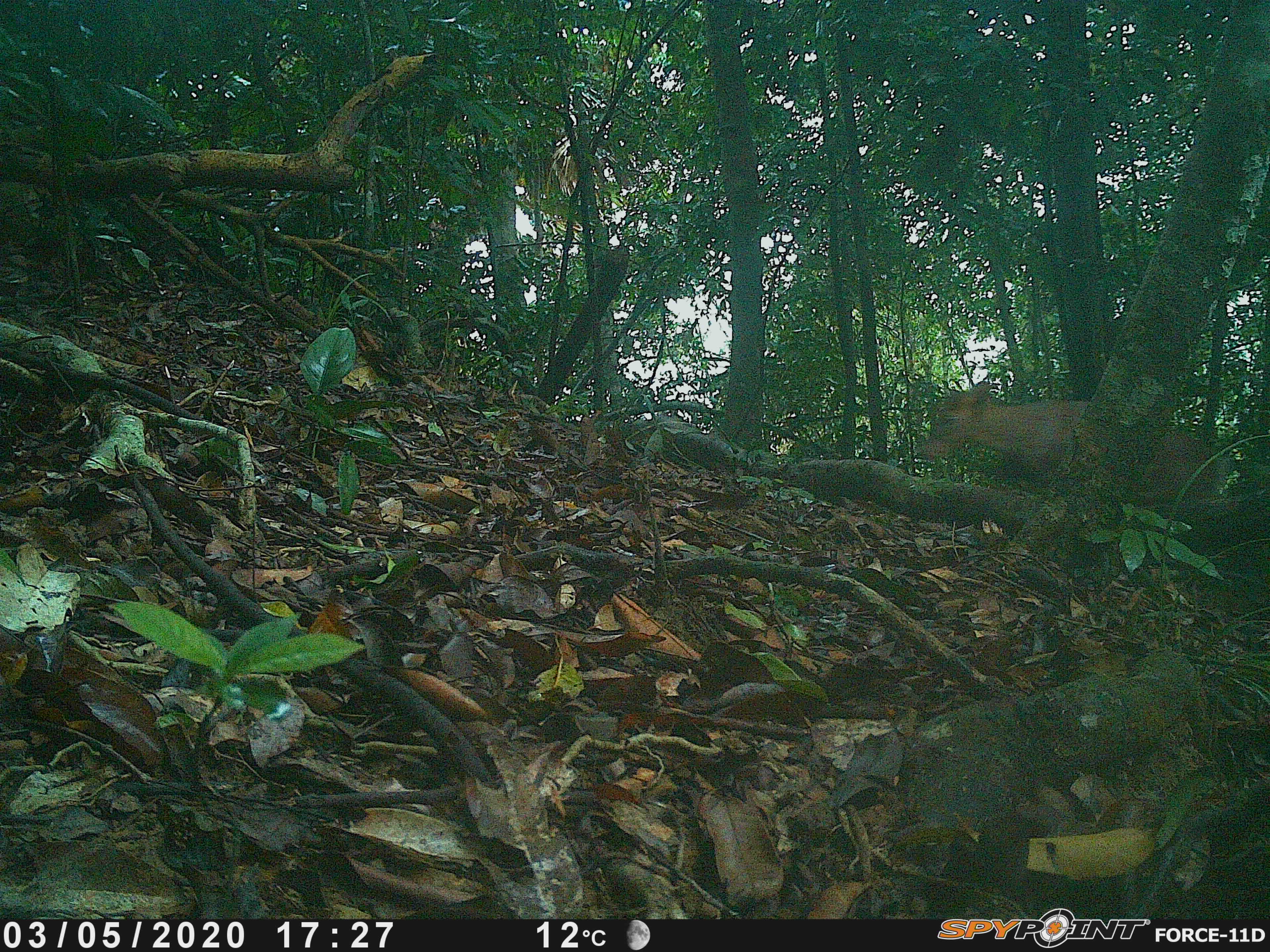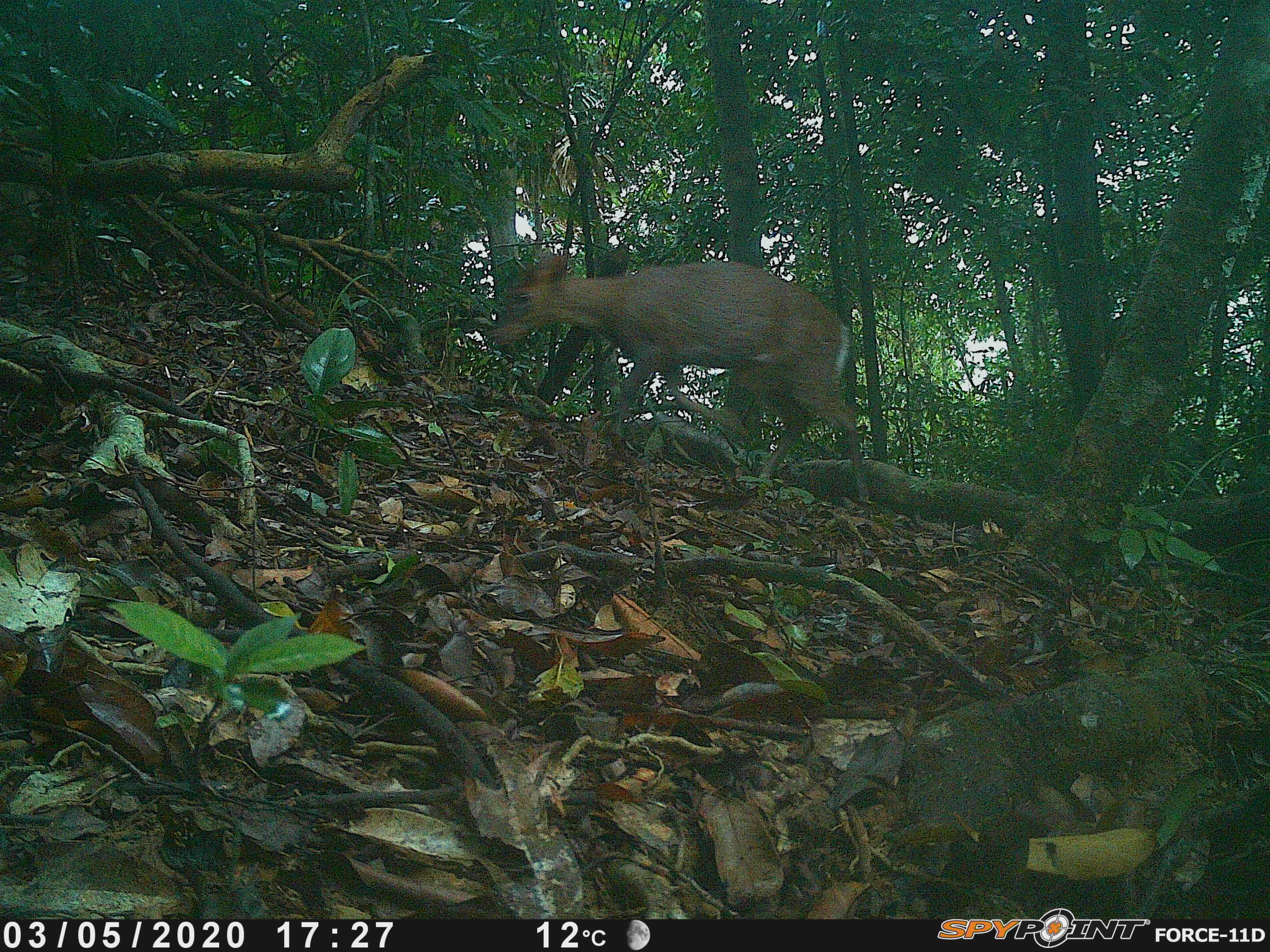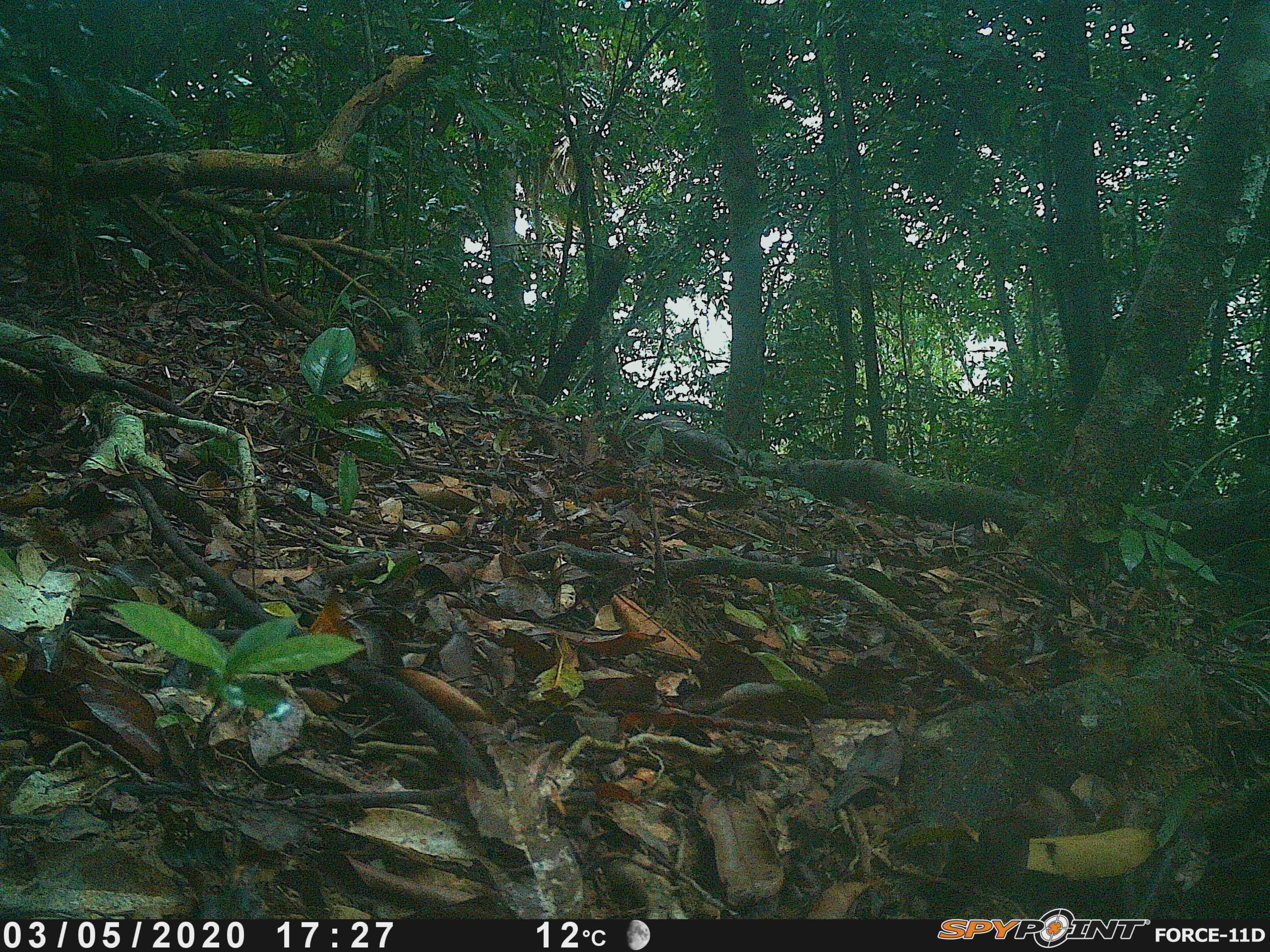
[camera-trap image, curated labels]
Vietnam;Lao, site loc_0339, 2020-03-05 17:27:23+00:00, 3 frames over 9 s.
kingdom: Animalia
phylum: Chordata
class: Mammalia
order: Artiodactyla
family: Cervidae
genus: Muntiacus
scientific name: Muntiacus rooseveltorum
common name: roosevelt's muntjac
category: roosevelts muntjac group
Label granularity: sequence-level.